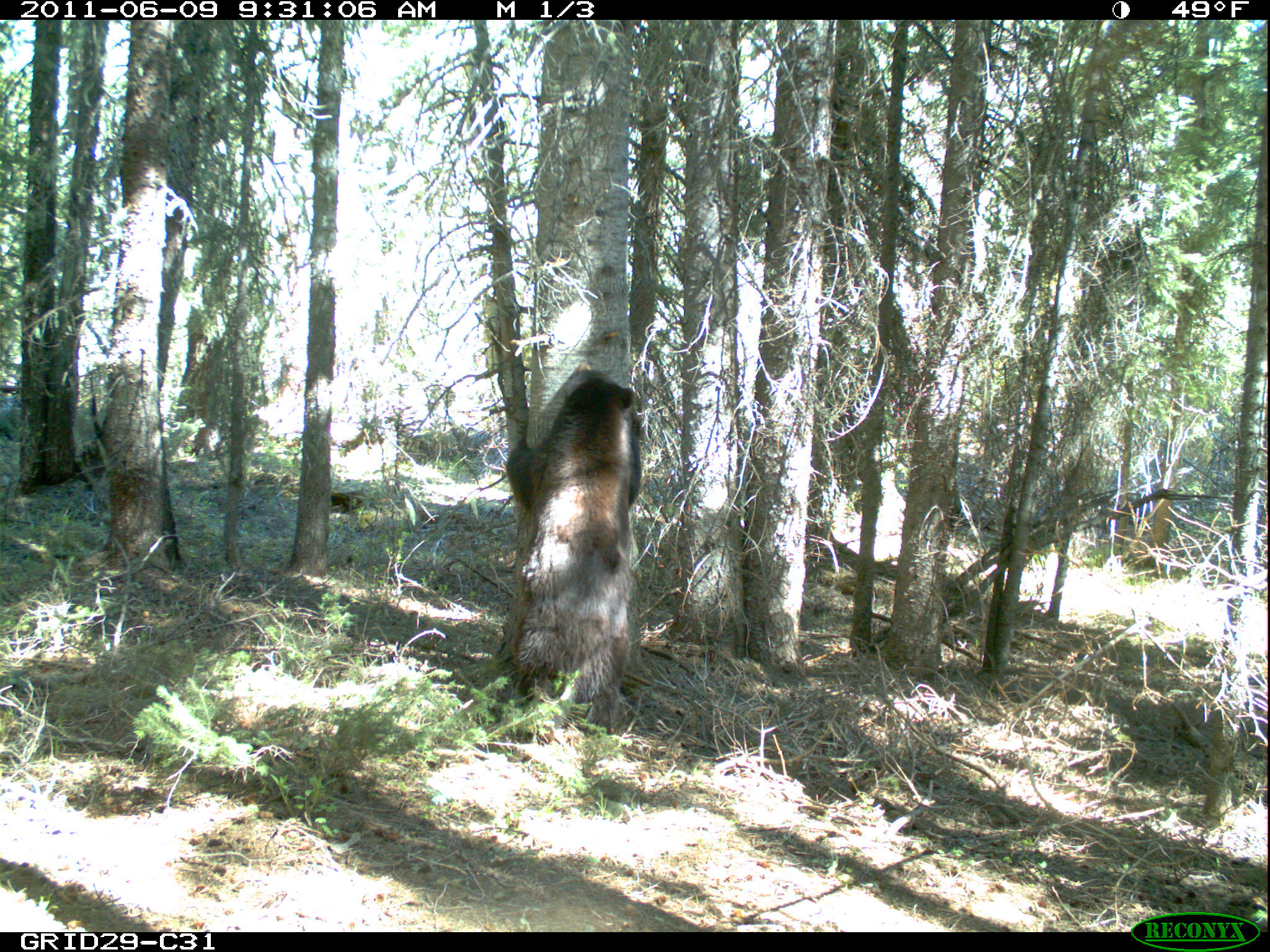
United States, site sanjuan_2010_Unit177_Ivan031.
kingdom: Animalia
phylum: Chordata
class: Mammalia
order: Carnivora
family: Ursidae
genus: Ursus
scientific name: Ursus americanus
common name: american black bear